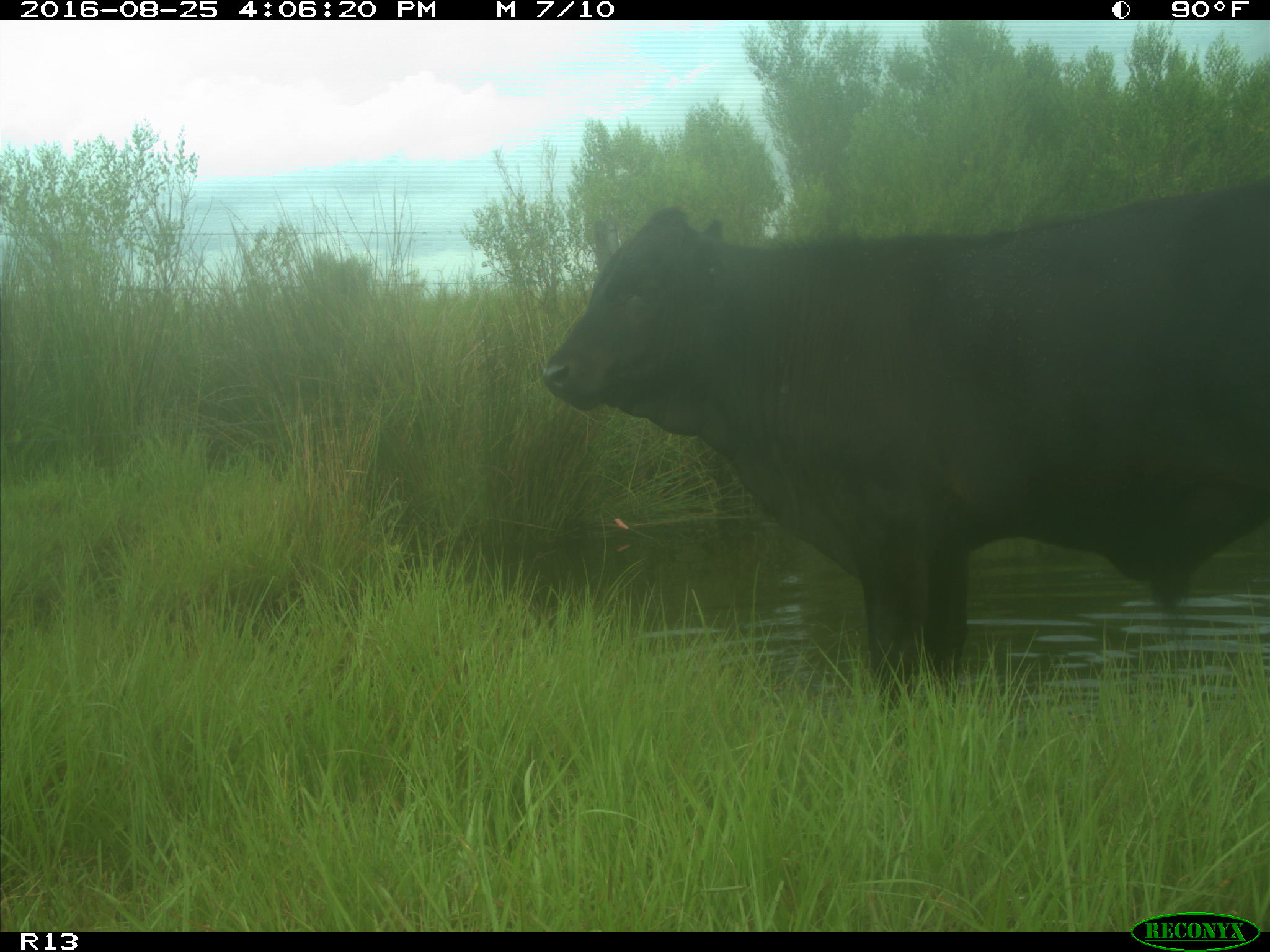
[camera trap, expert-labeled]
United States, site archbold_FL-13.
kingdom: Animalia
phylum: Chordata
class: Mammalia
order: Artiodactyla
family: Bovidae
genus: Bos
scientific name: Bos taurus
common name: domestic cow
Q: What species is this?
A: Bos taurus (domestic cow).